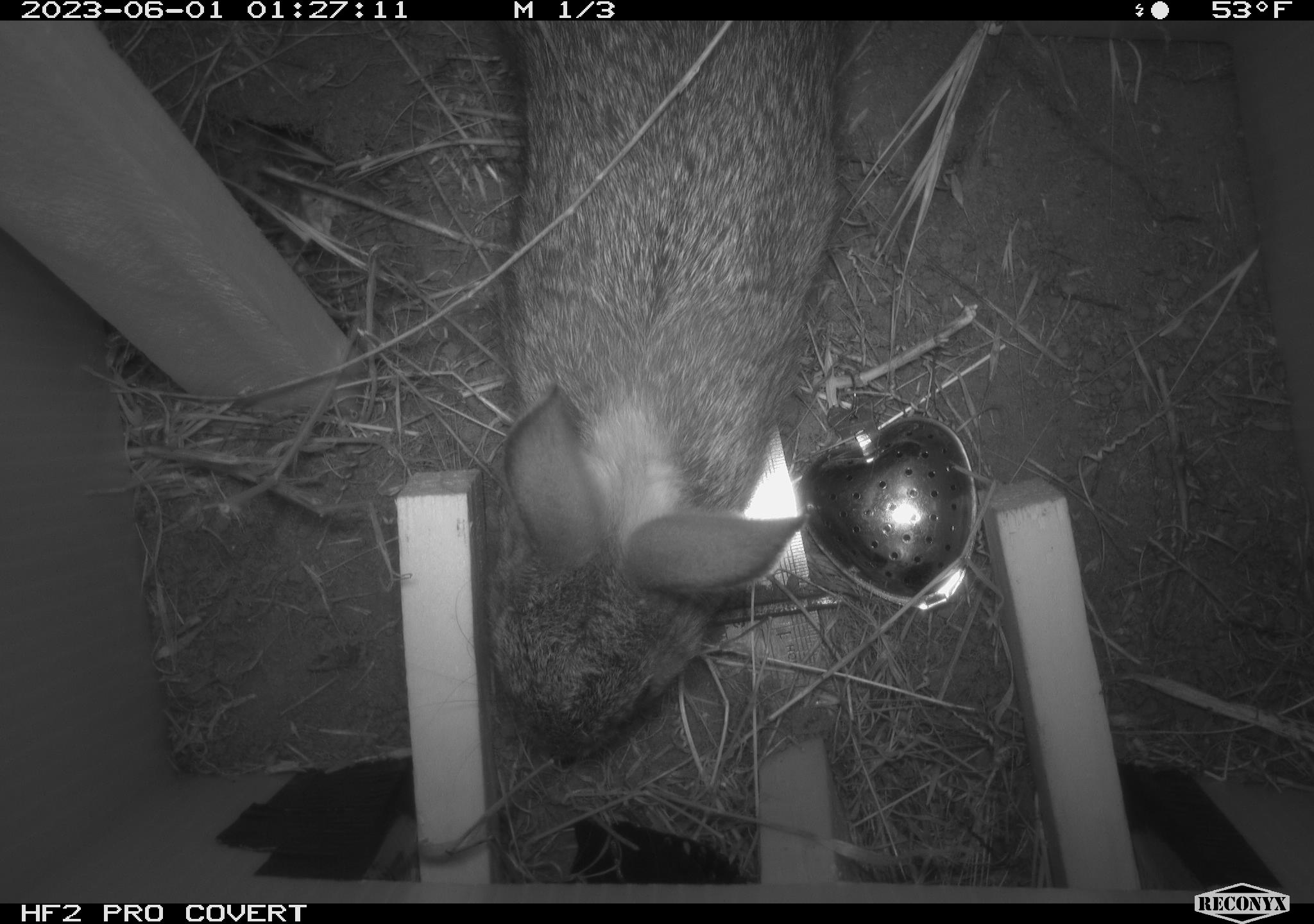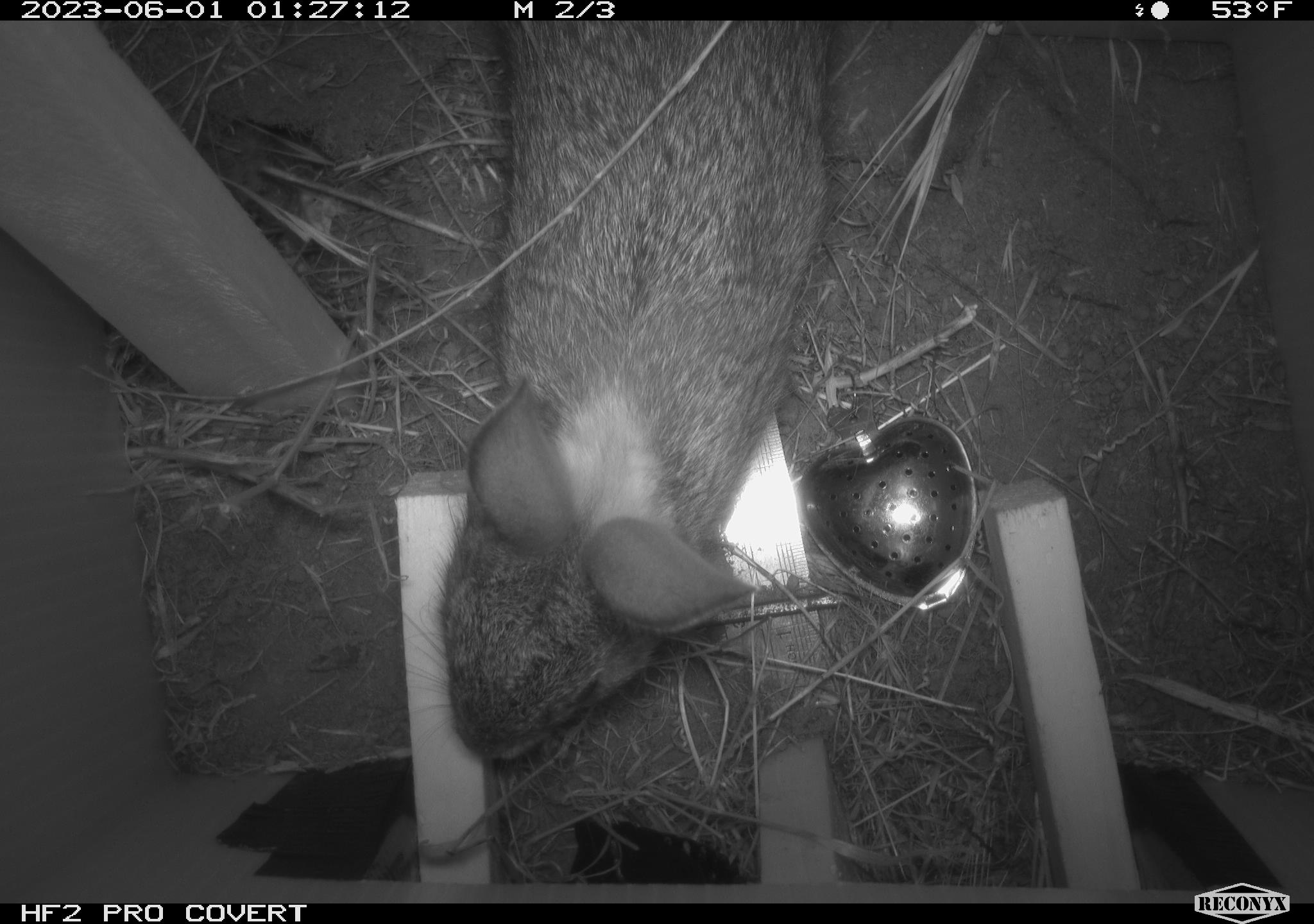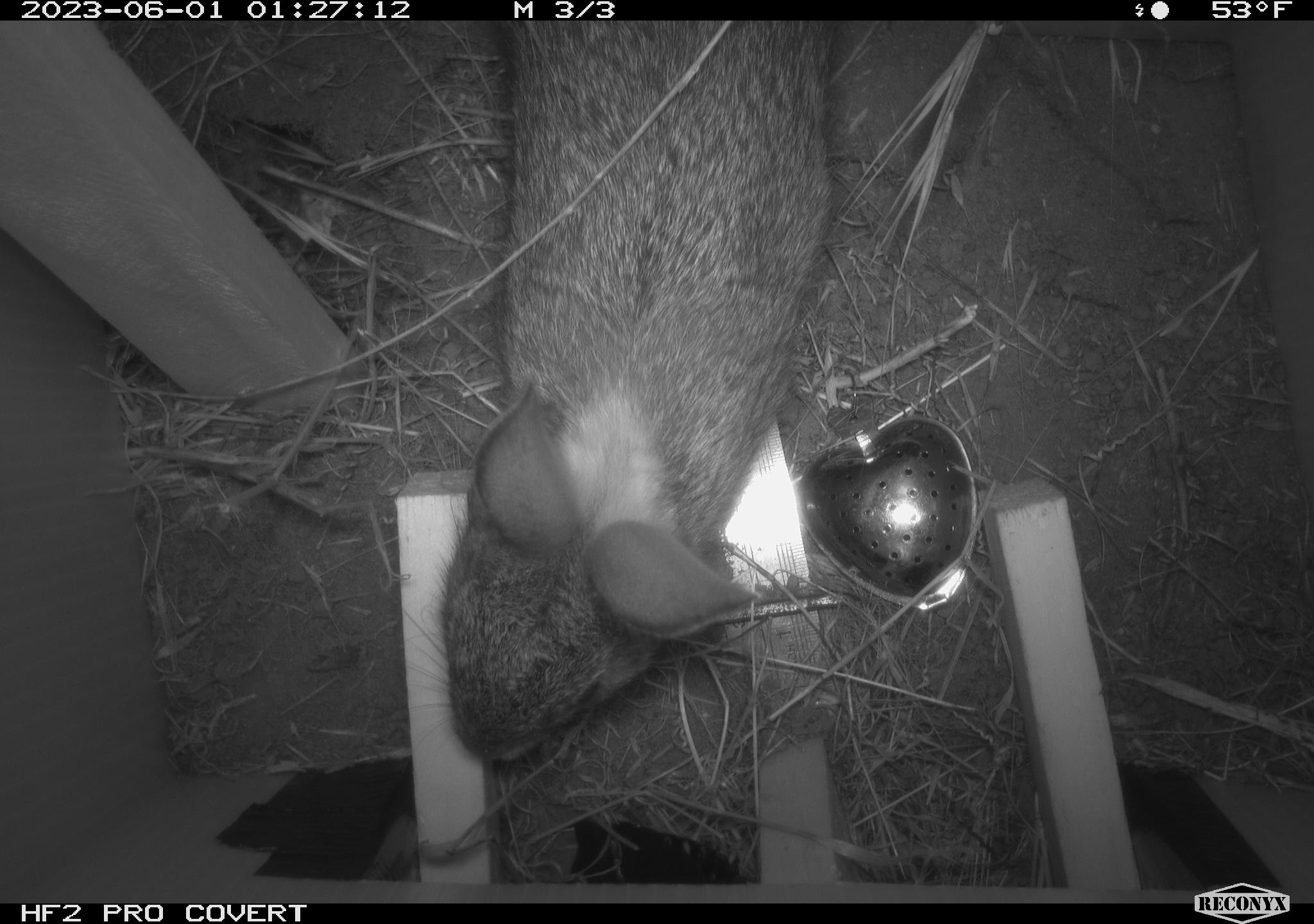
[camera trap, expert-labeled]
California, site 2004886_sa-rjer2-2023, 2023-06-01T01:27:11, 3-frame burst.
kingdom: Animalia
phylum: Chordata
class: Mammalia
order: Lagomorpha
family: Leporidae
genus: Sylvilagus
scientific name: Sylvilagus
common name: cottontail rabbits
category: sylvilagus species